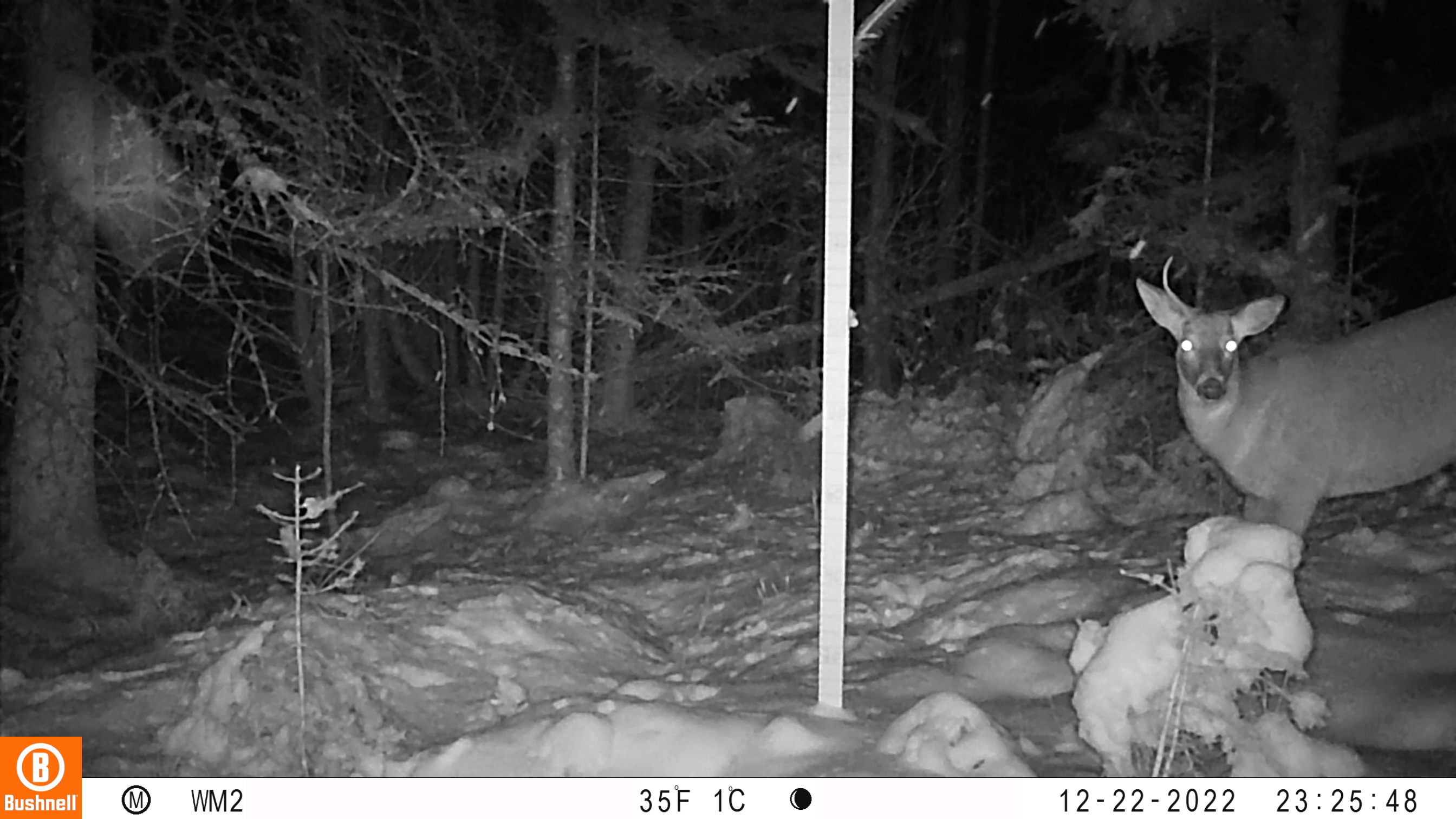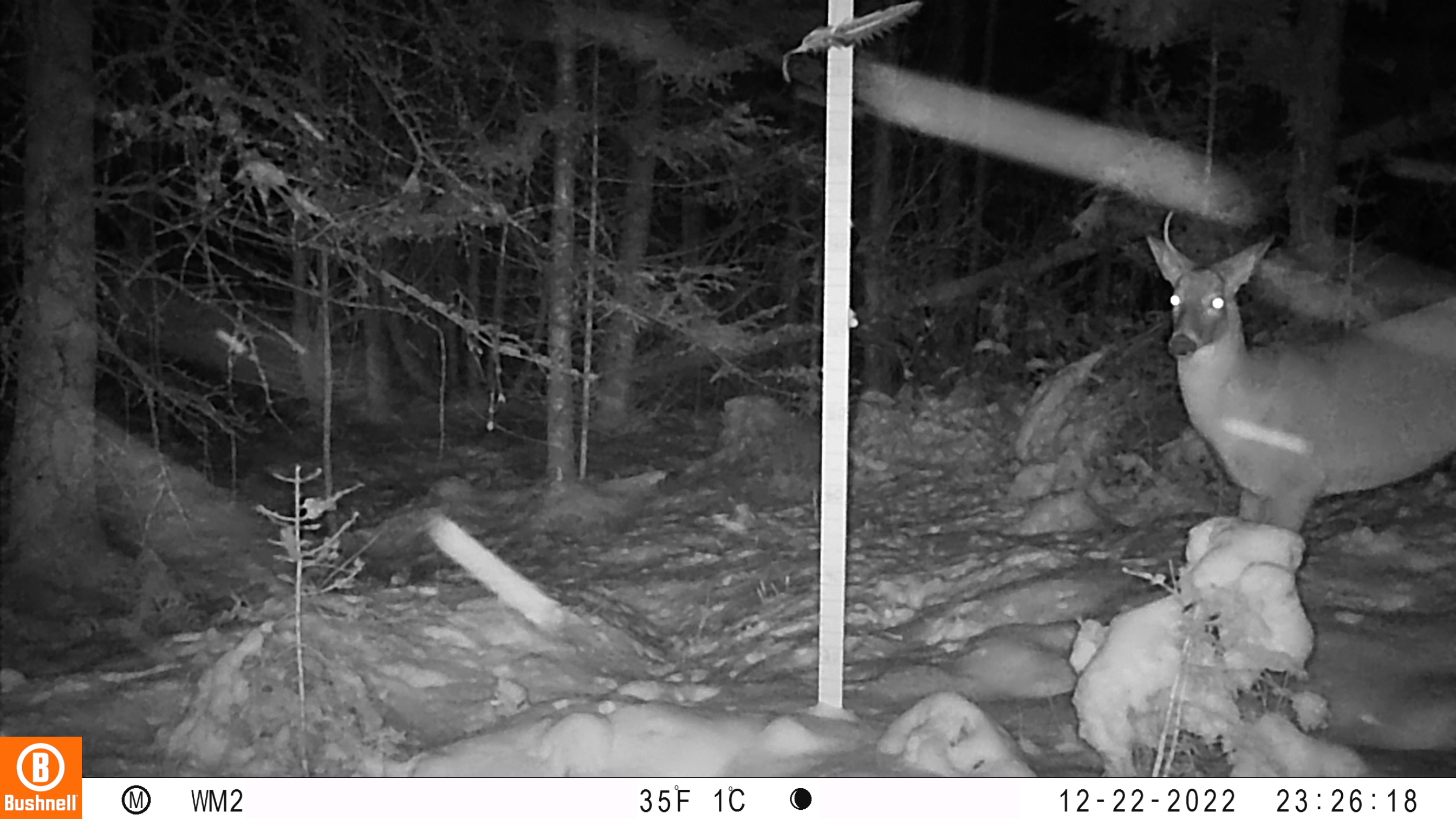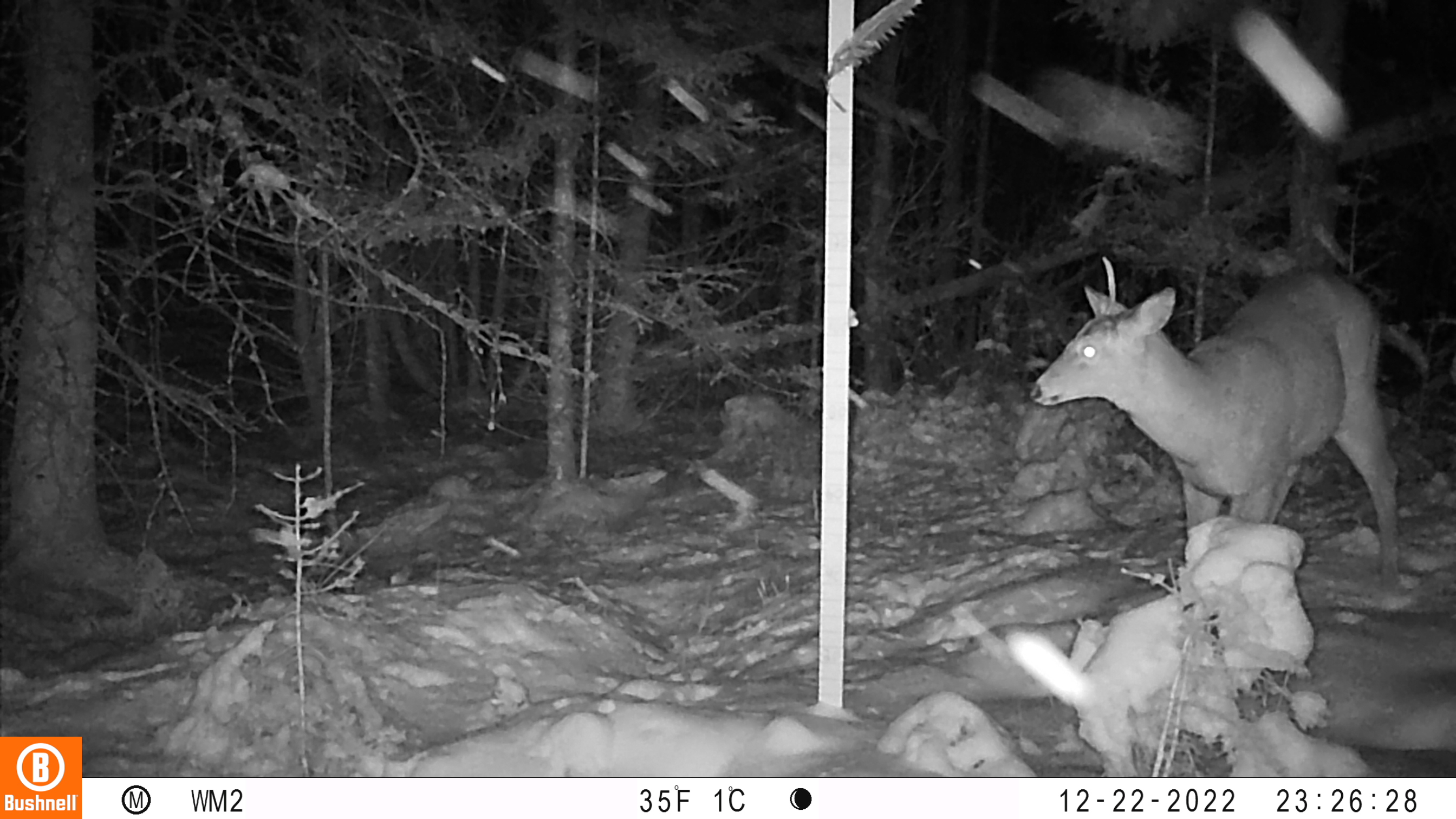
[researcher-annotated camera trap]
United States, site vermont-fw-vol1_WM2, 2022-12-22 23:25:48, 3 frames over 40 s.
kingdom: Animalia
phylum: Chordata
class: Mammalia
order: Artiodactyla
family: Cervidae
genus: Odocoileus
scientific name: Odocoileus virginianus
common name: white-tailed deer